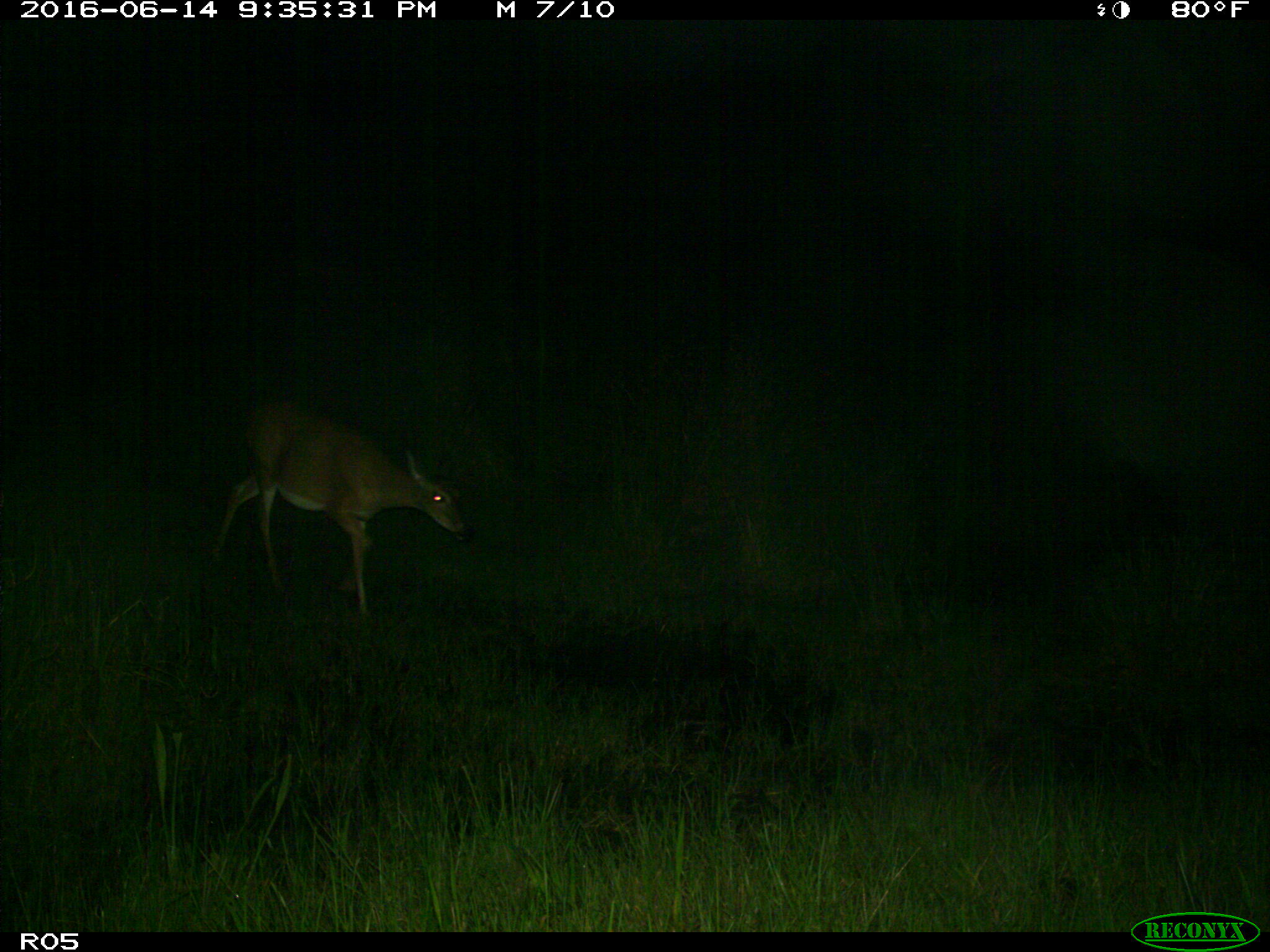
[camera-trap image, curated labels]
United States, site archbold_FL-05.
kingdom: Animalia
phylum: Chordata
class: Mammalia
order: Artiodactyla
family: Cervidae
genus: Odocoileus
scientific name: Odocoileus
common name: deer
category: unidentified deer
Unidentified deer (deer) (Odocoileus).